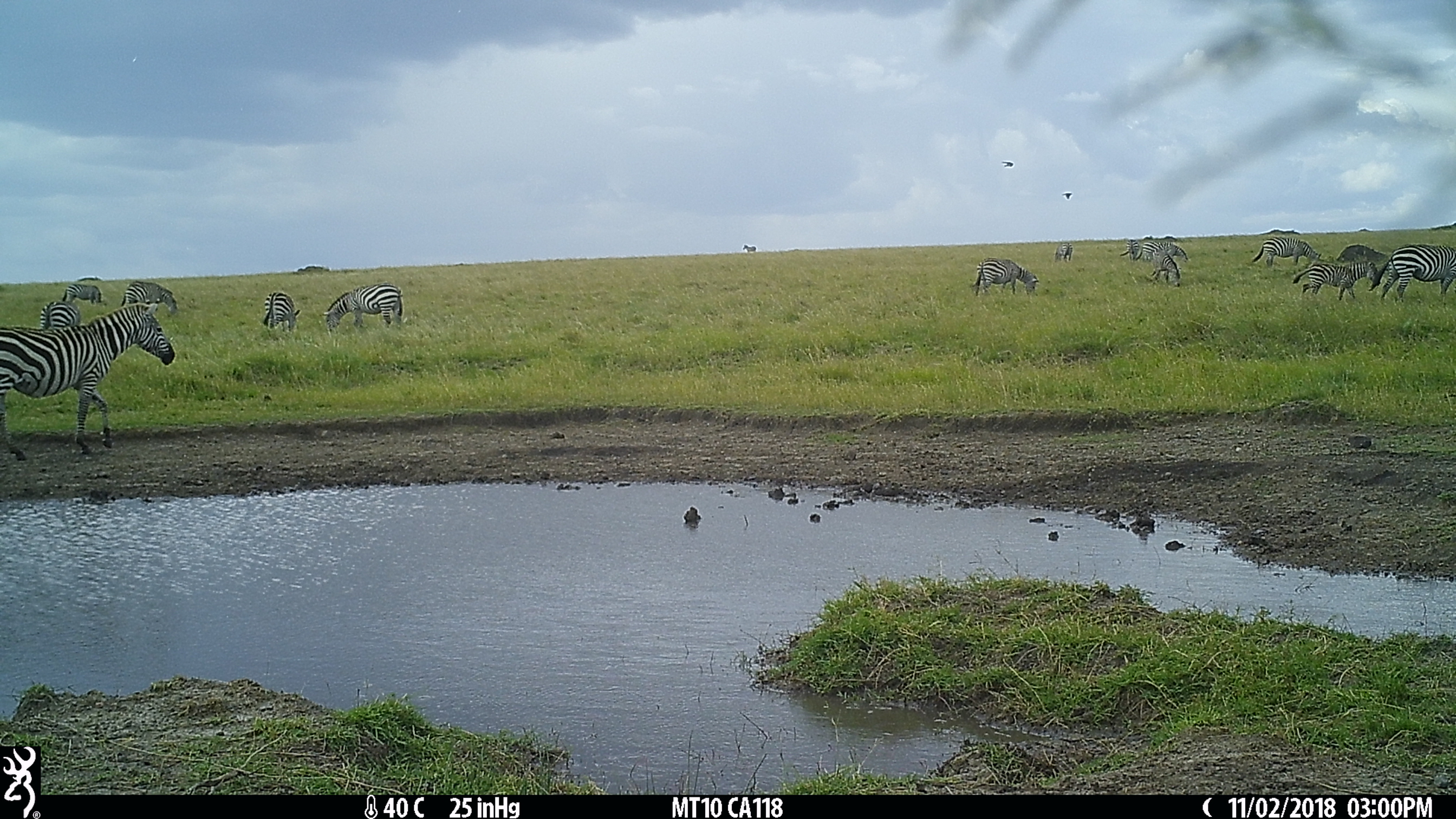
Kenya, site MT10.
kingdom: Animalia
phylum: Chordata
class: Mammalia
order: Perissodactyla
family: Equidae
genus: Equus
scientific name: Equus quagga burchellii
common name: burchell's zebra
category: zebra